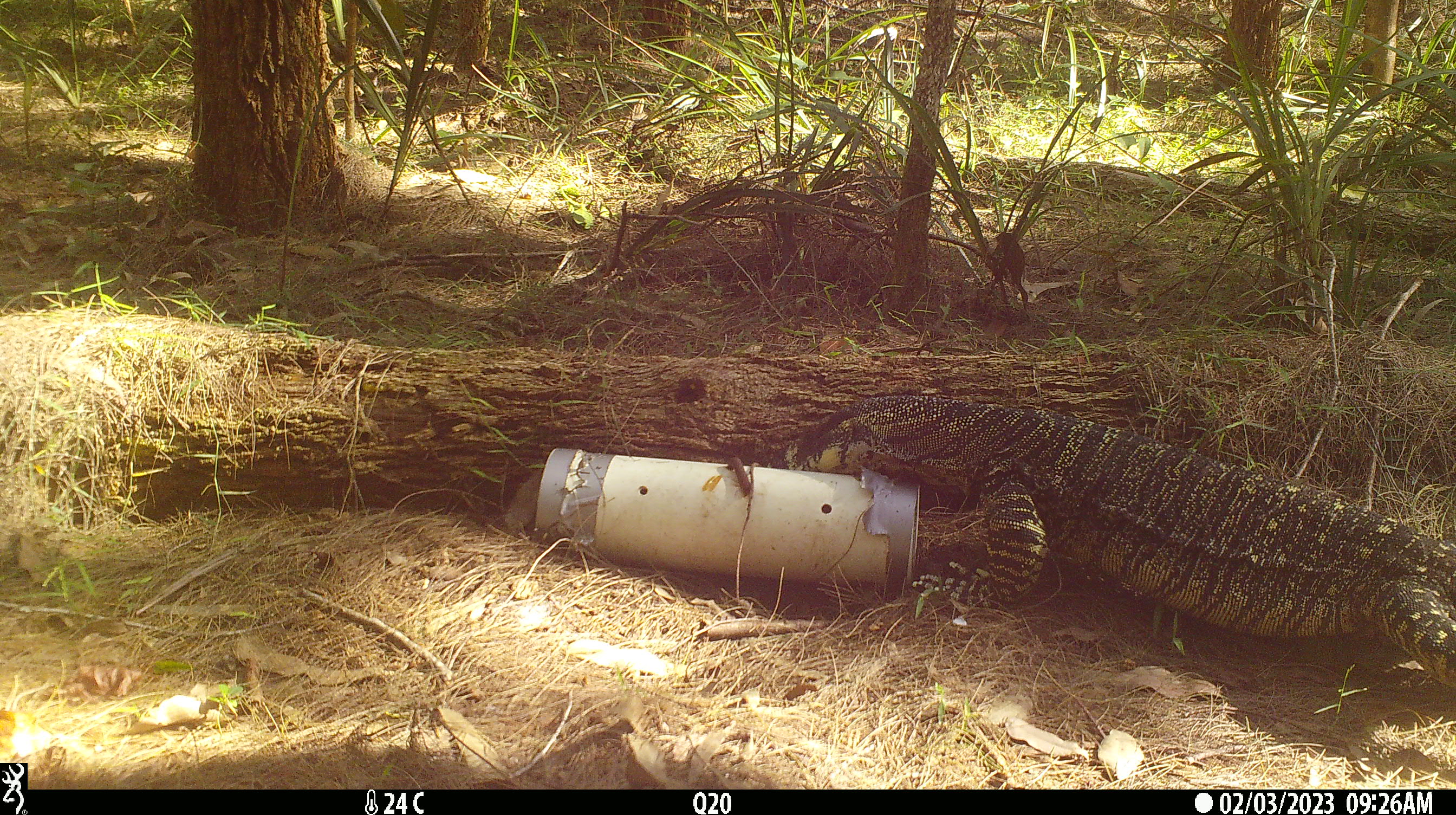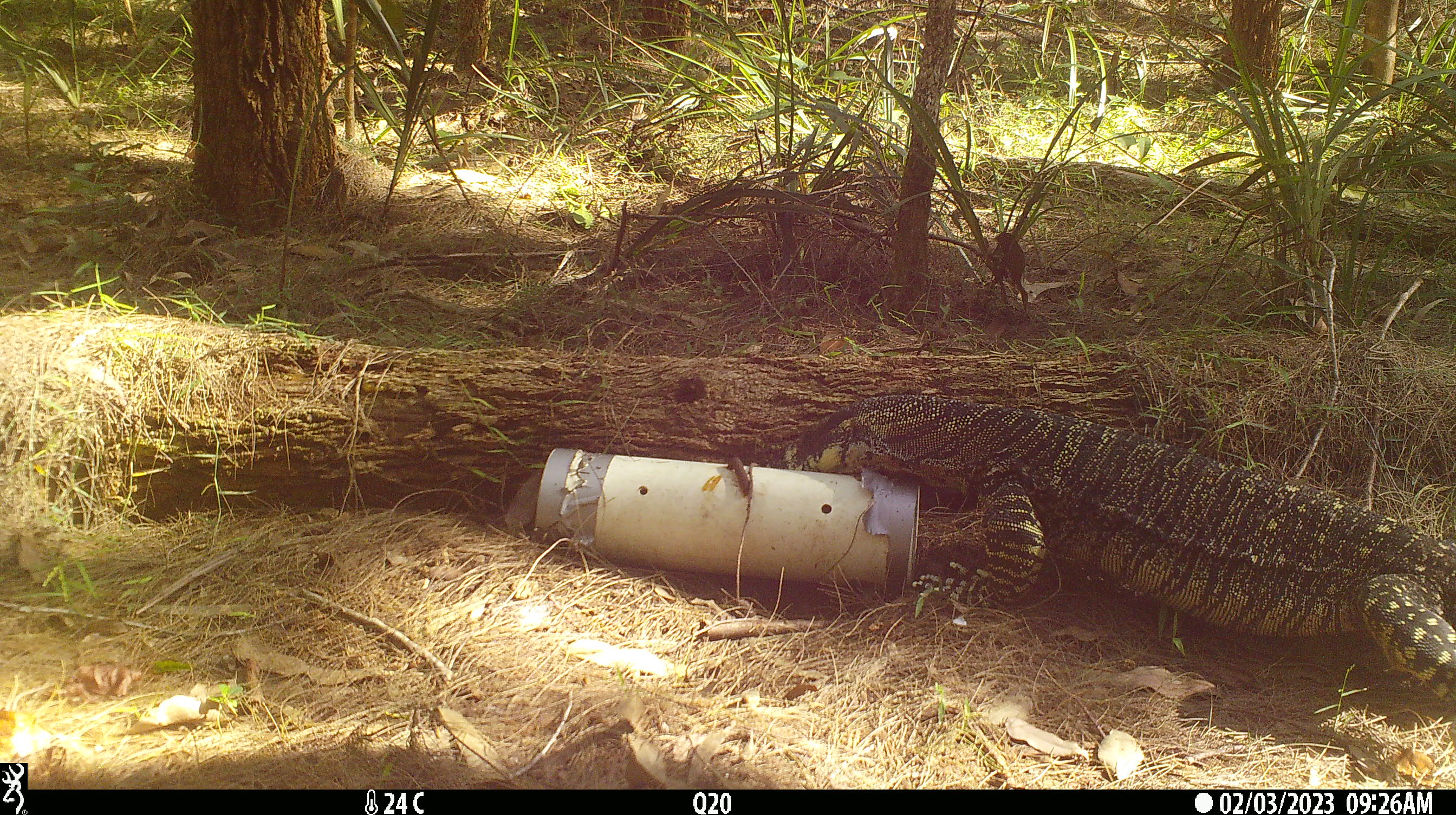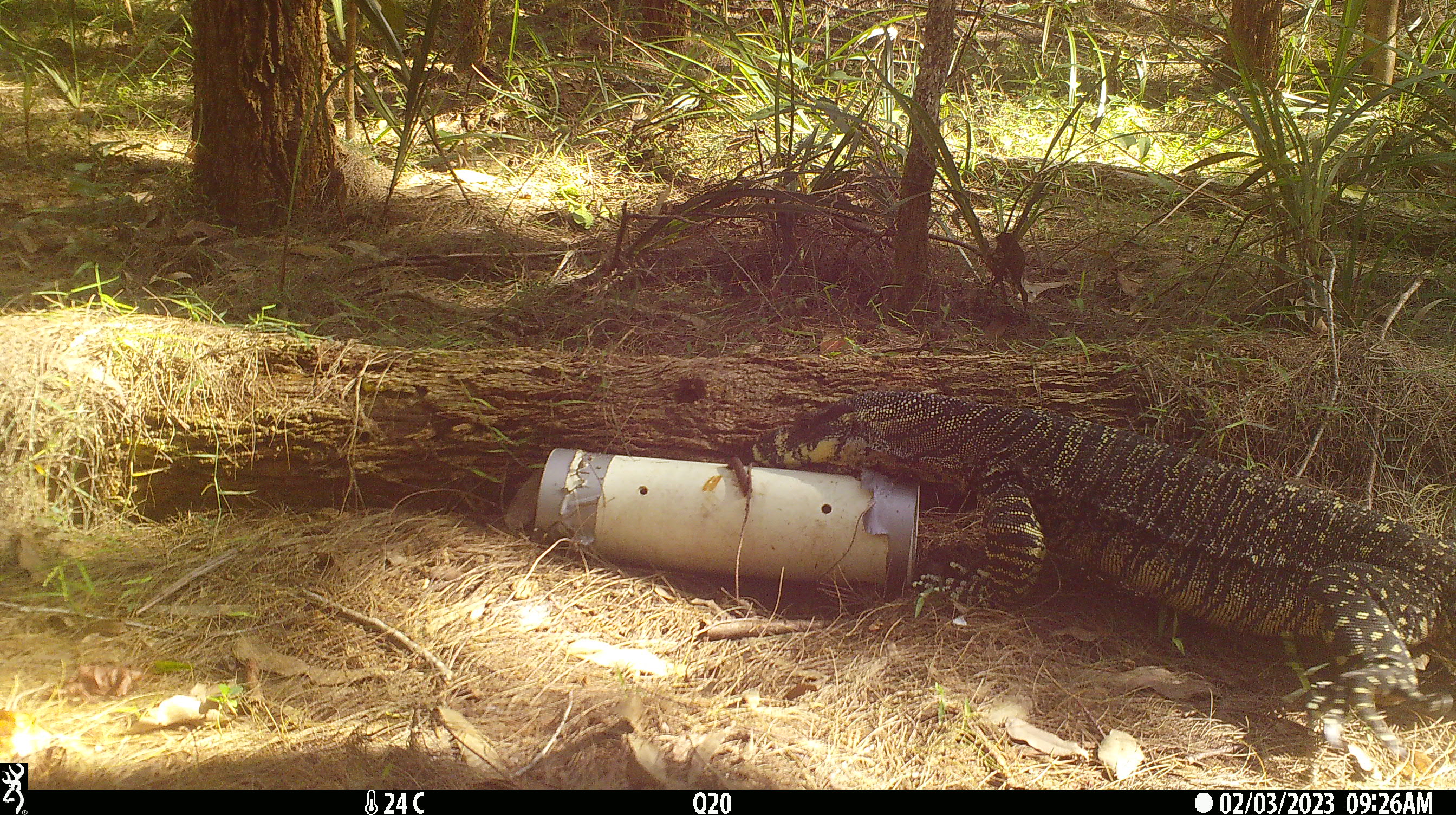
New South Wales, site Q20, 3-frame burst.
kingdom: Animalia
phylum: Chordata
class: Reptilia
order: Squamata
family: Varanidae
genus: Varanus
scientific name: Varanus varius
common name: lace monitor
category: goanna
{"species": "goanna (lace monitor) (Varanus varius)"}